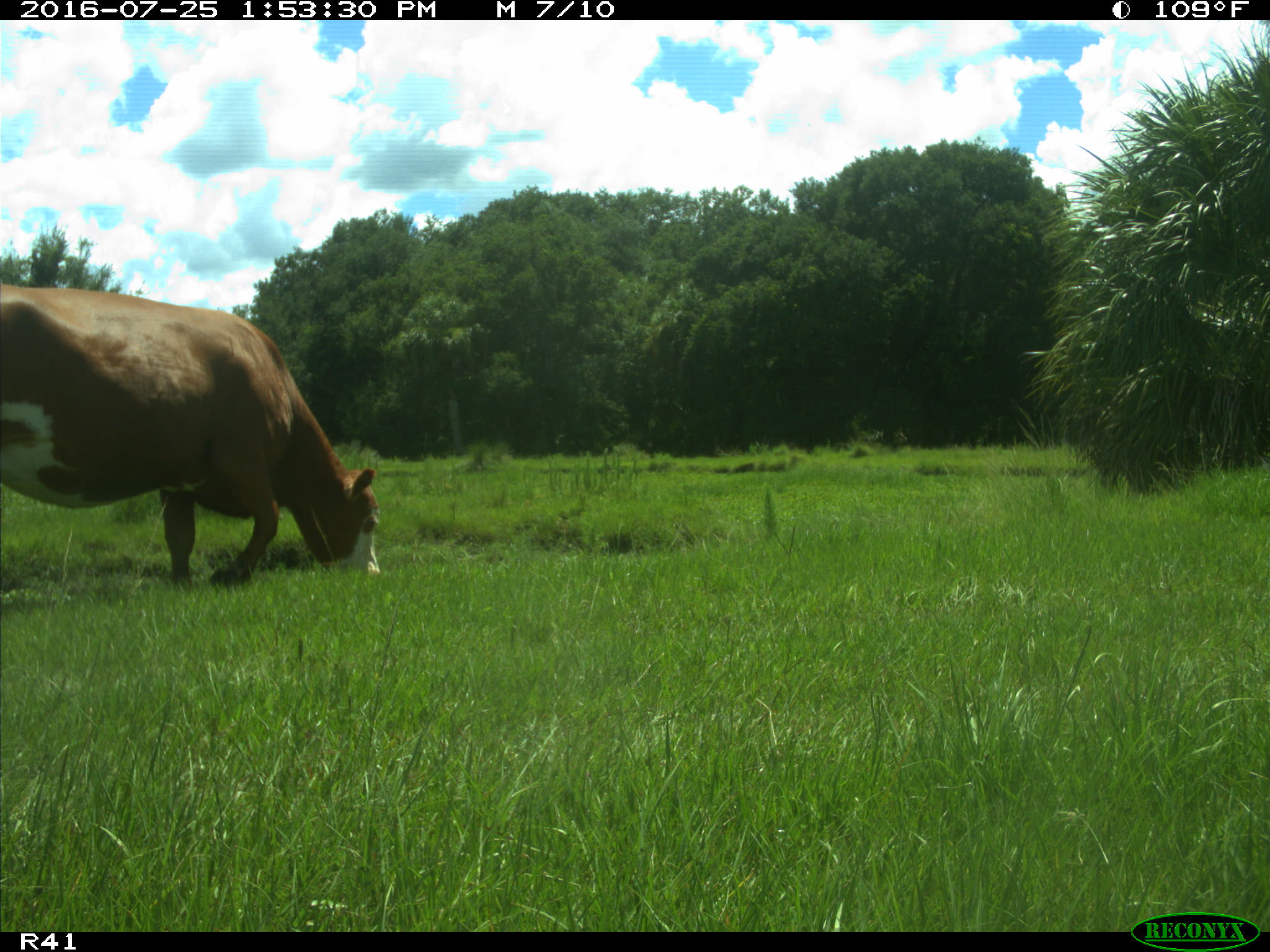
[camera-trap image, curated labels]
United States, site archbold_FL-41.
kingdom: Animalia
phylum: Chordata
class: Mammalia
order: Artiodactyla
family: Bovidae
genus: Bos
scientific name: Bos taurus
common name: domestic cow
Bos taurus (domestic cow).